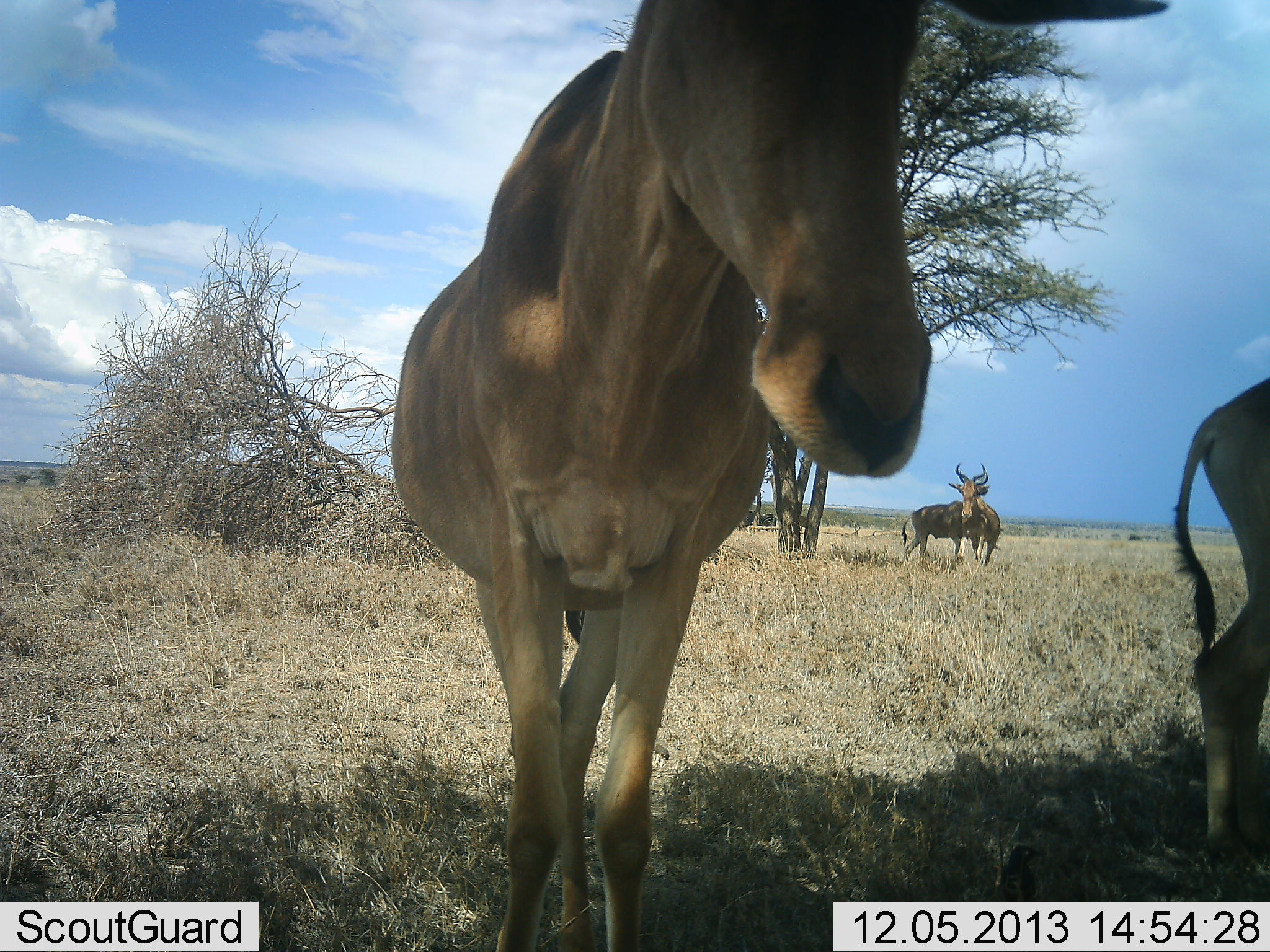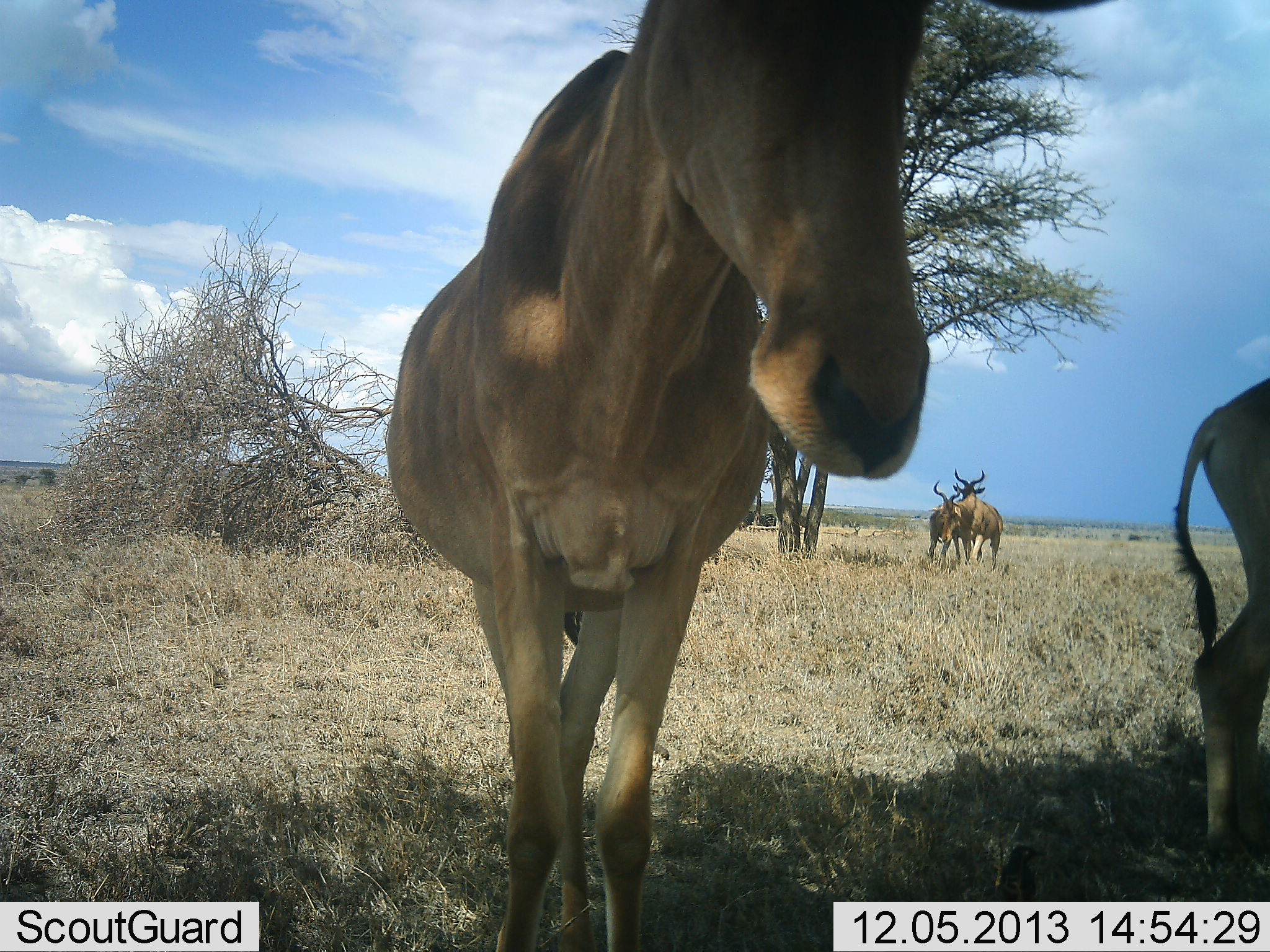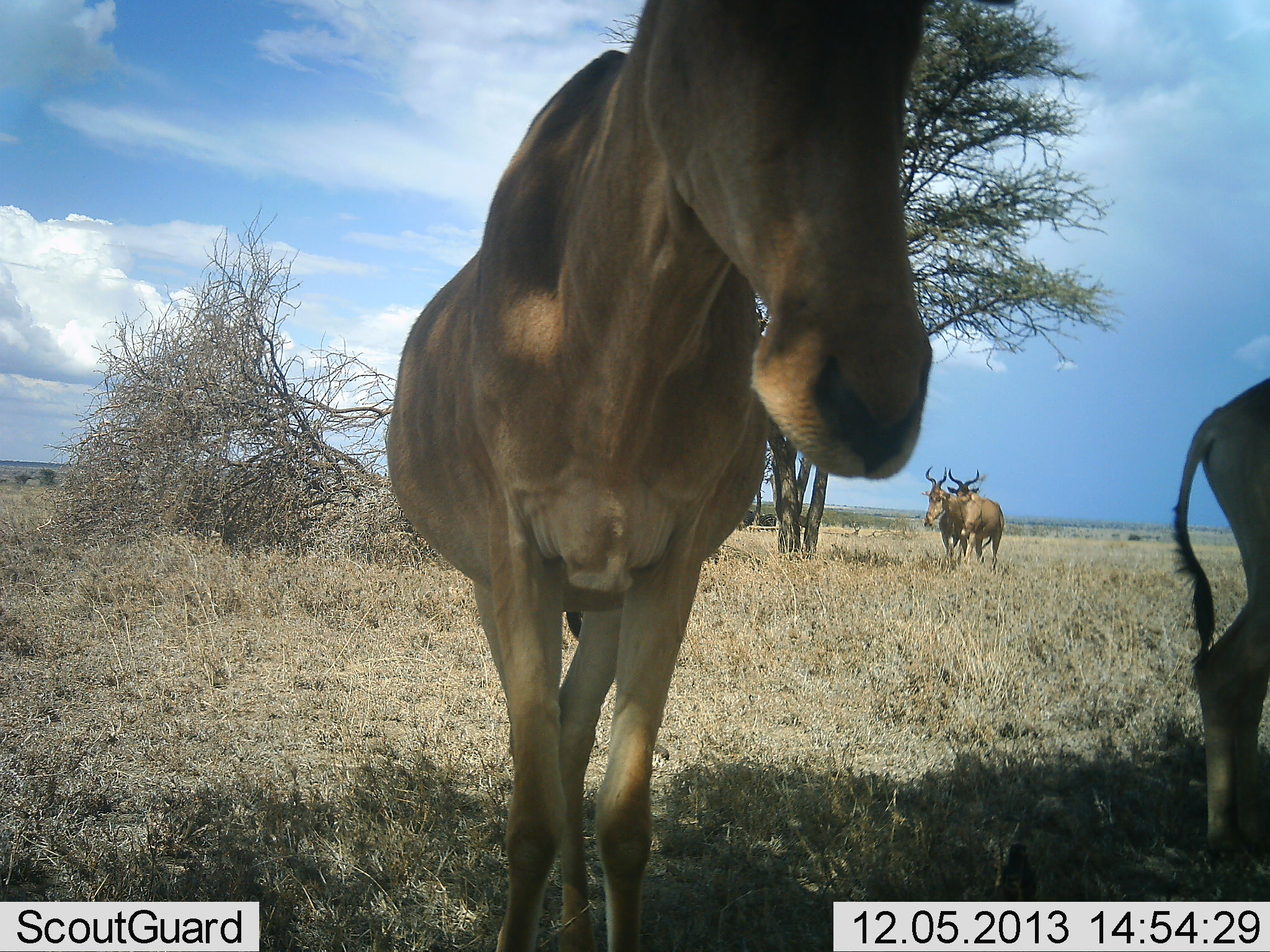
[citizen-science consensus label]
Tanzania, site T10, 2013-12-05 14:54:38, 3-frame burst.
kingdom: Animalia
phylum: Chordata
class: Mammalia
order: Artiodactyla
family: Bovidae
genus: Alcelaphus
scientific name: Alcelaphus buselaphus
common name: hartebeest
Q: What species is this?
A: Hartebeest (Alcelaphus buselaphus).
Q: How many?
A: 4.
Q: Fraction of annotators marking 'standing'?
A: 96%.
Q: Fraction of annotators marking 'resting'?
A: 4%.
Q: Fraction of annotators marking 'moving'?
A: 21%.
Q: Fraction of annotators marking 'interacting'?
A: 38%.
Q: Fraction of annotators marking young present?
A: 4%.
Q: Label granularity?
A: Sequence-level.